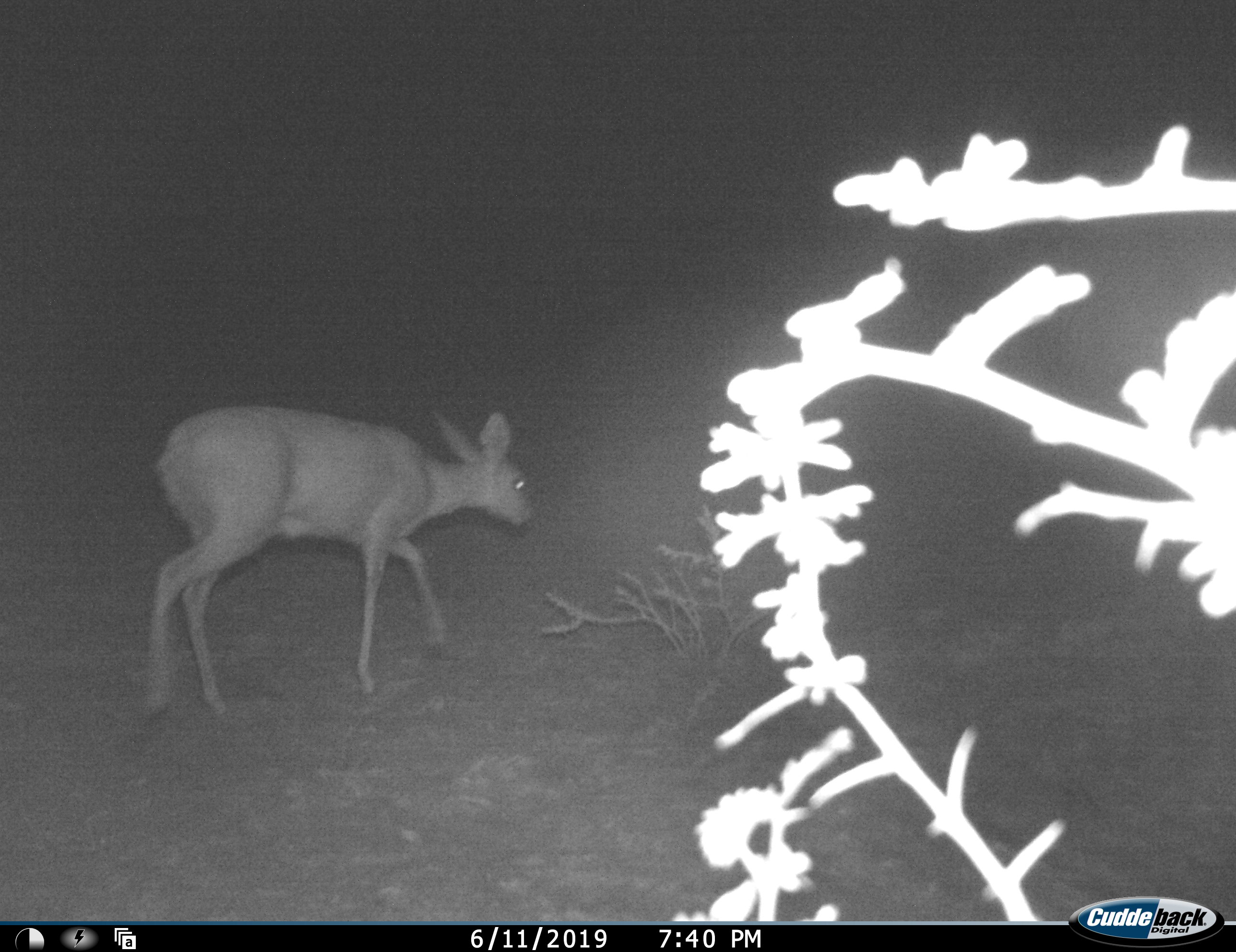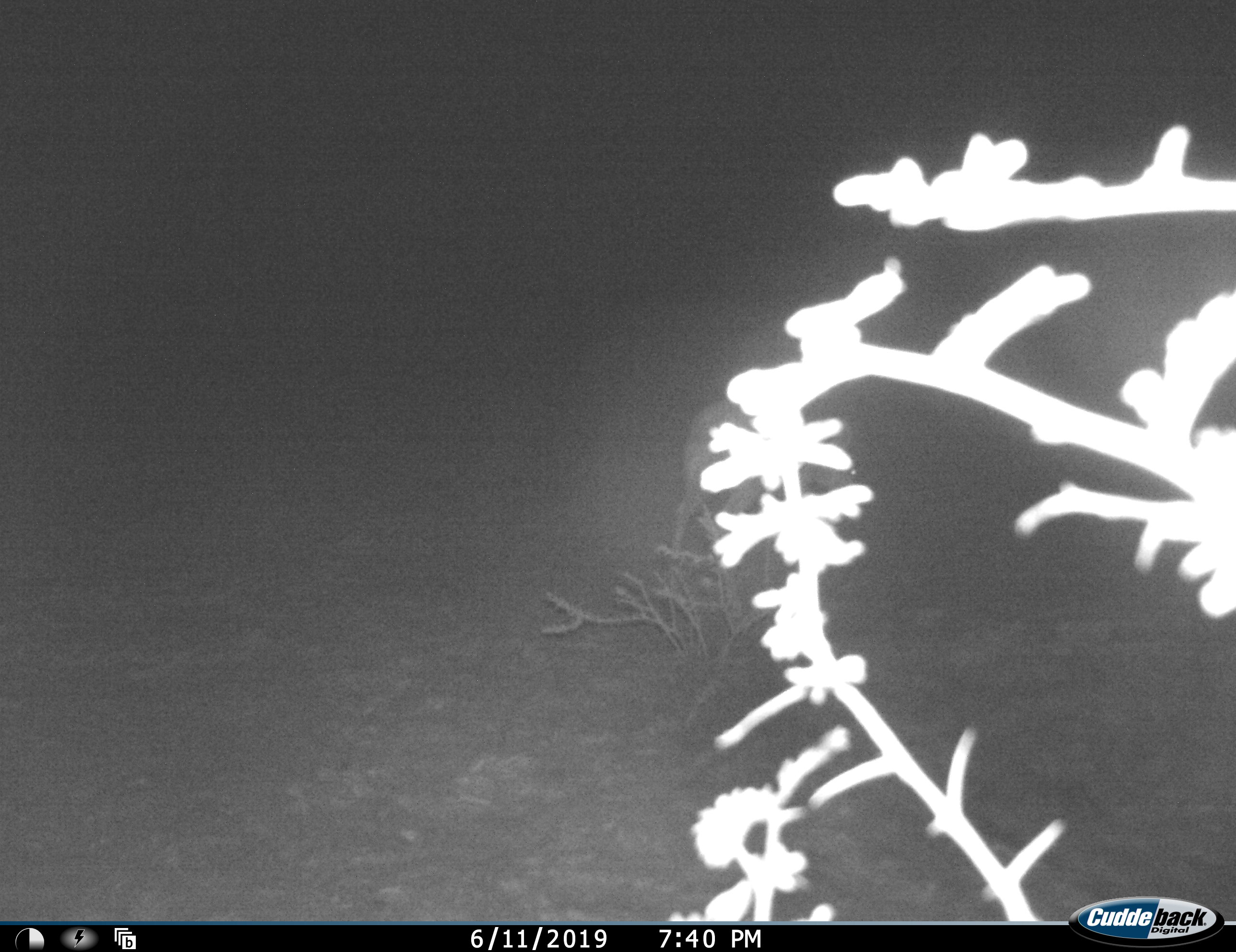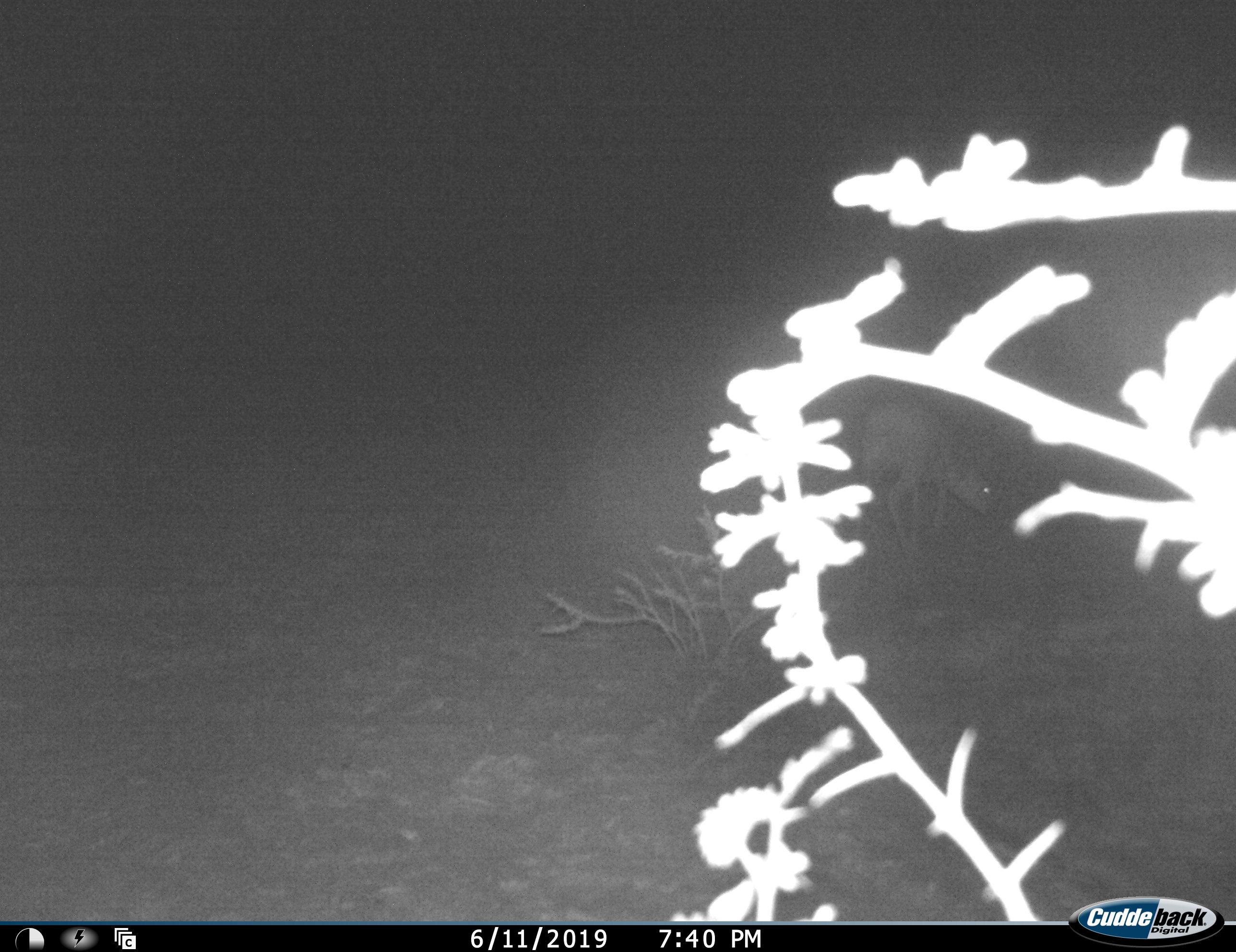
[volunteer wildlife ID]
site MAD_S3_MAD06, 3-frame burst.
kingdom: Animalia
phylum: Chordata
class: Mammalia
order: Artiodactyla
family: Bovidae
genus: Raphicerus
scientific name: Raphicerus campestris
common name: steenbok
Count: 1.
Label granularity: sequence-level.